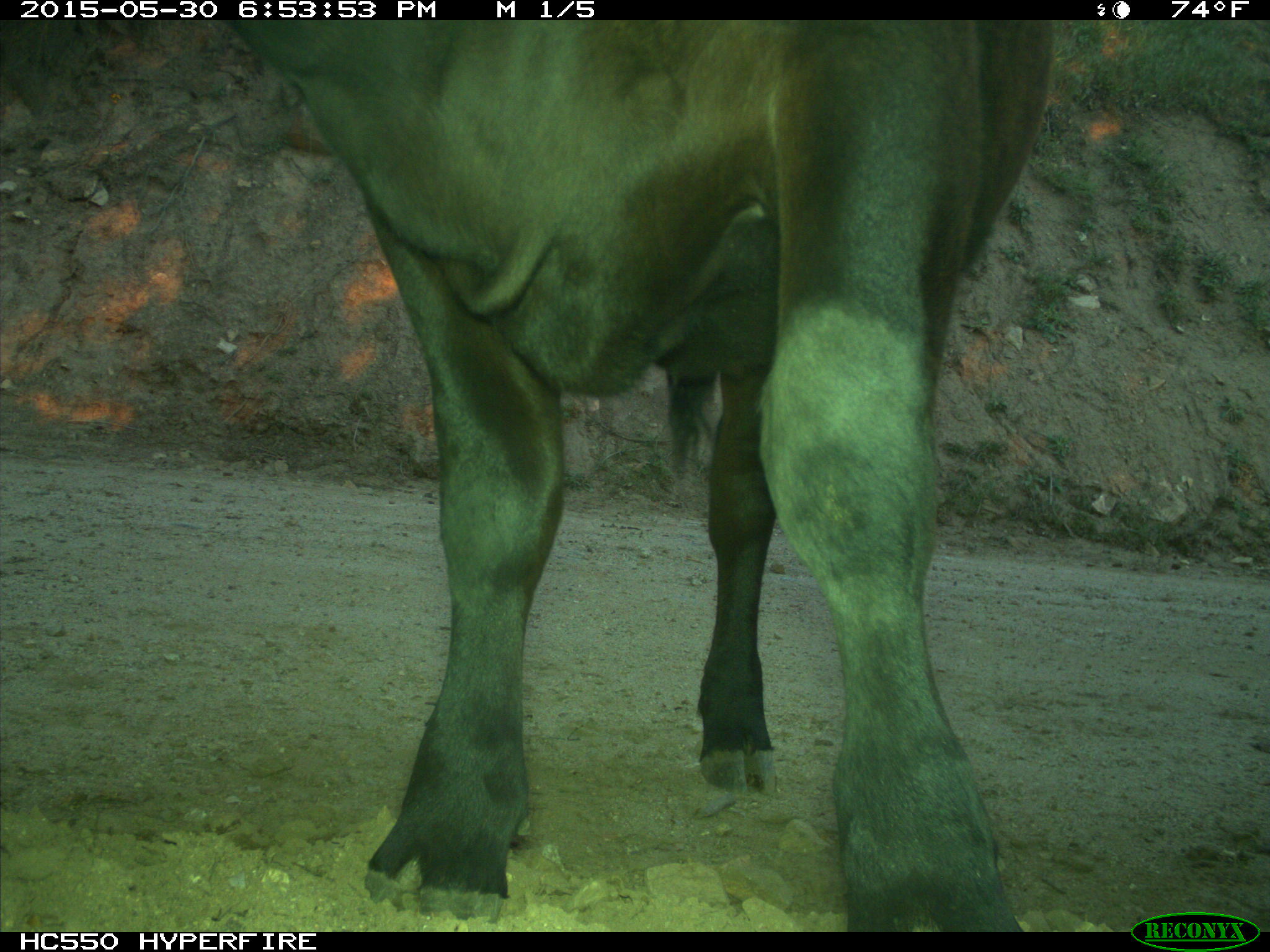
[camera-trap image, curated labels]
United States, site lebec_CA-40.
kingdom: Animalia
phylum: Chordata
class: Mammalia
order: Artiodactyla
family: Bovidae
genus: Bos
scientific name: Bos taurus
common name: domestic cow